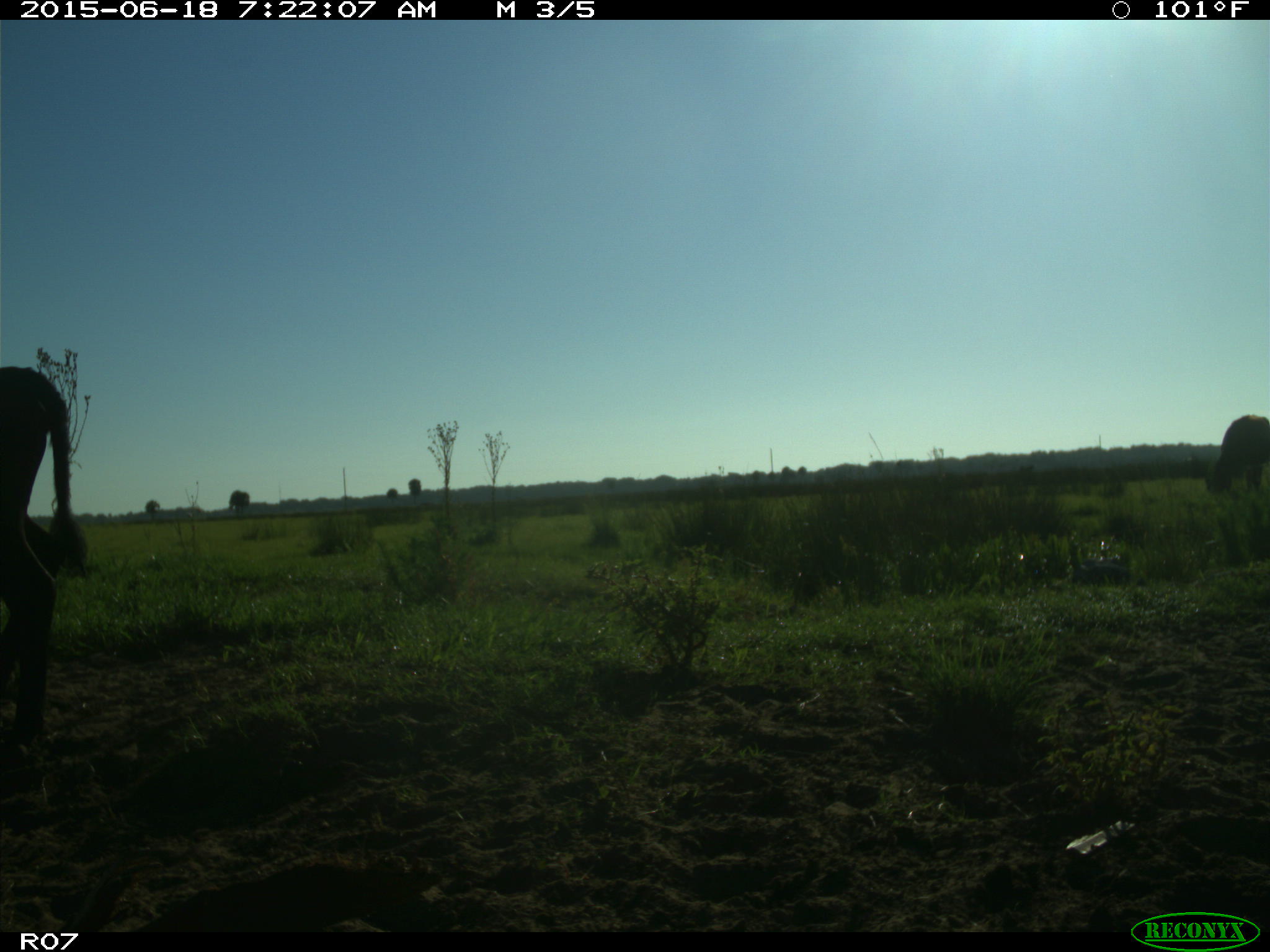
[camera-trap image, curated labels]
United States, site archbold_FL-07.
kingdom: Animalia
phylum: Chordata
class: Mammalia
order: Artiodactyla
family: Bovidae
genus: Bos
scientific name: Bos taurus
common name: domestic cow